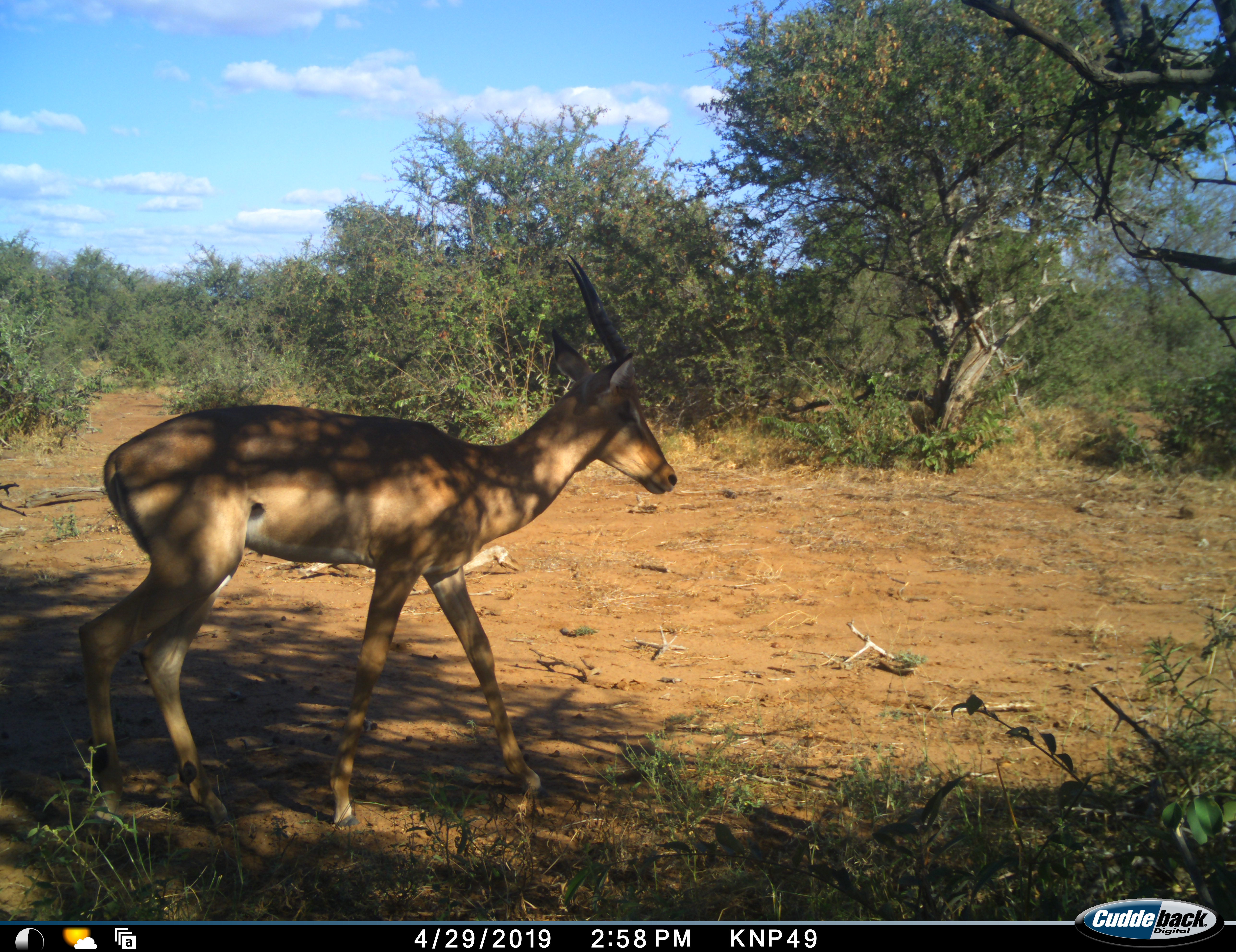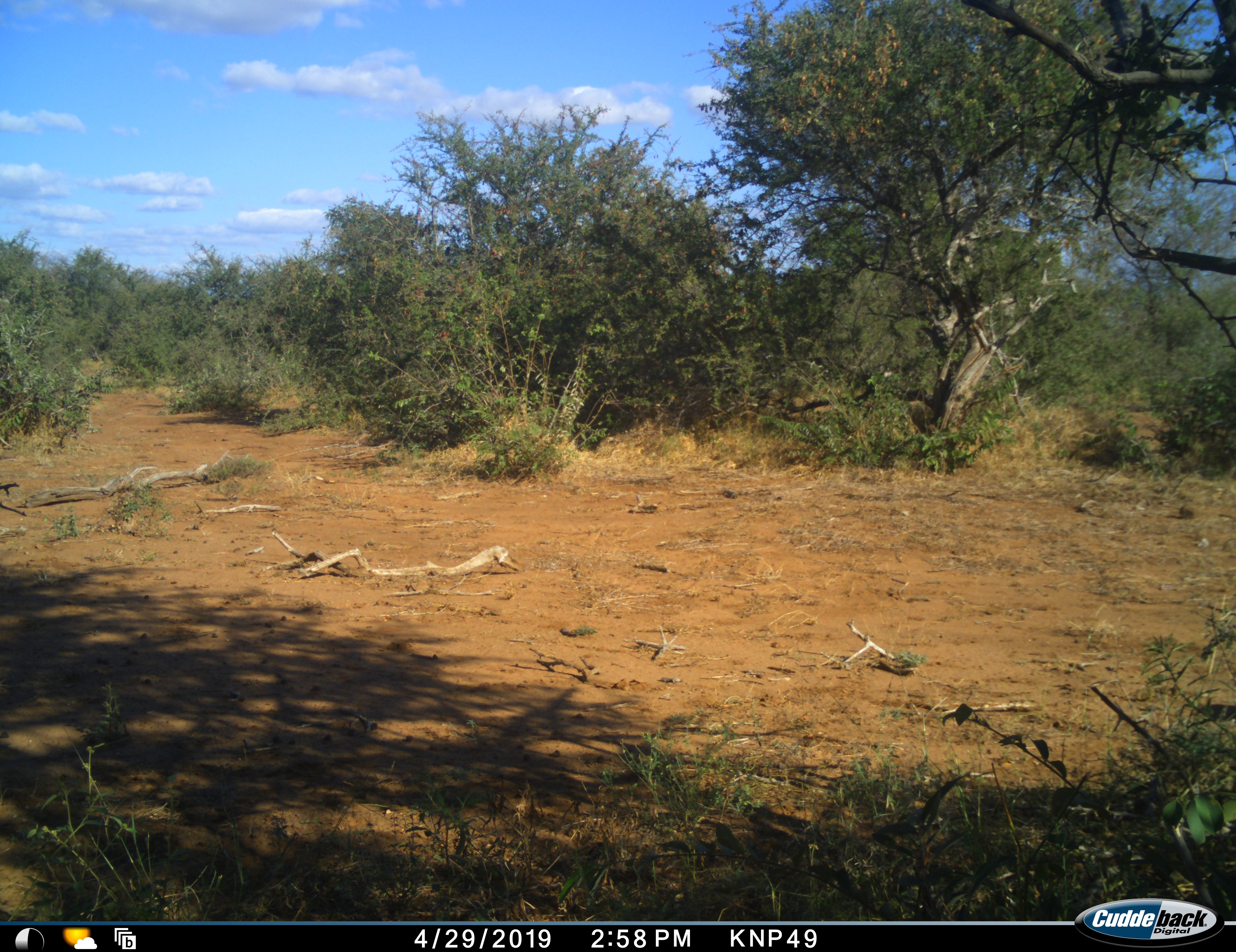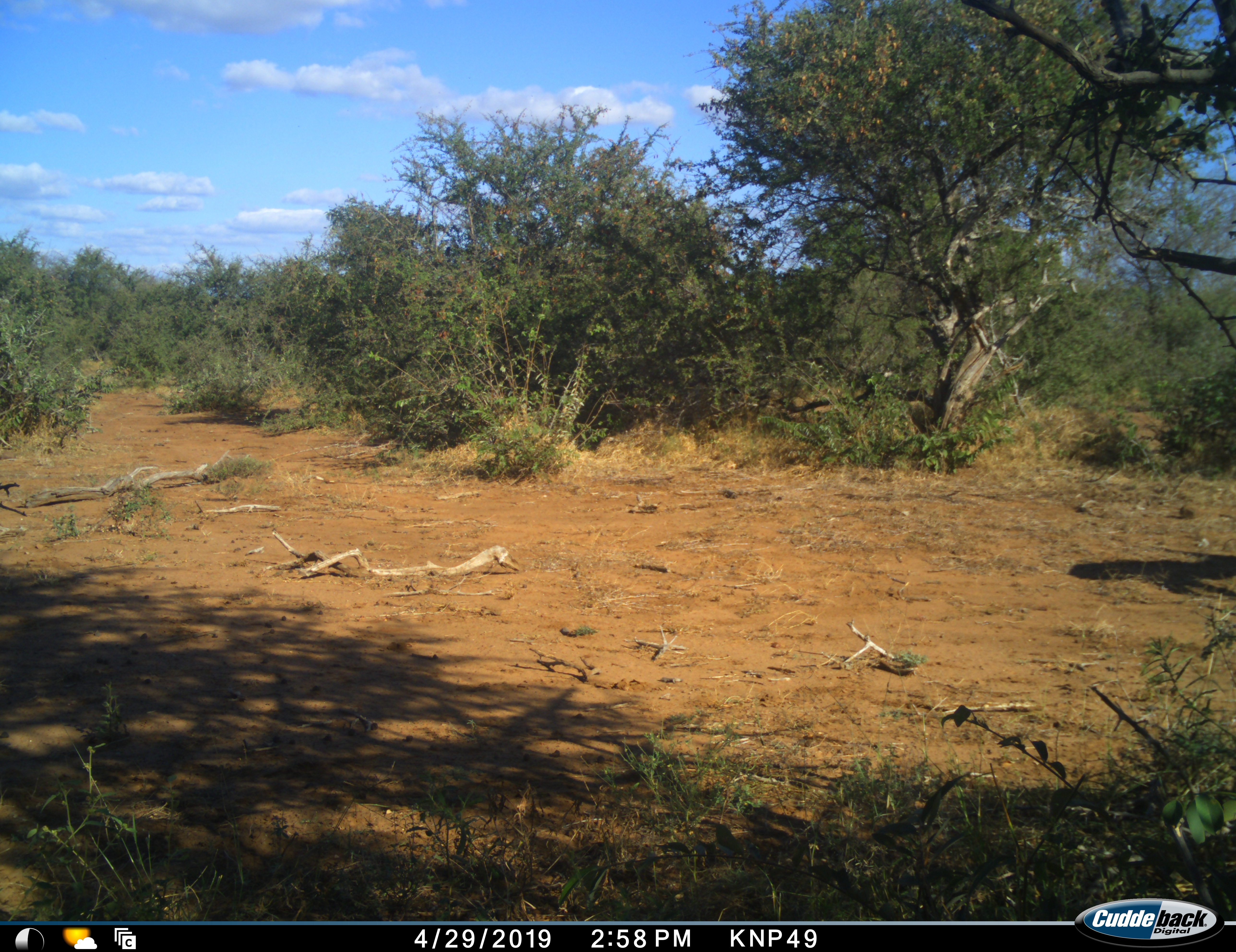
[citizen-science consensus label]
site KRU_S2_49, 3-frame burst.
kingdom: Animalia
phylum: Chordata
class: Mammalia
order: Artiodactyla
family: Bovidae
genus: Aepyceros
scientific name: Aepyceros melampus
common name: impala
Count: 1.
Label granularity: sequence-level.